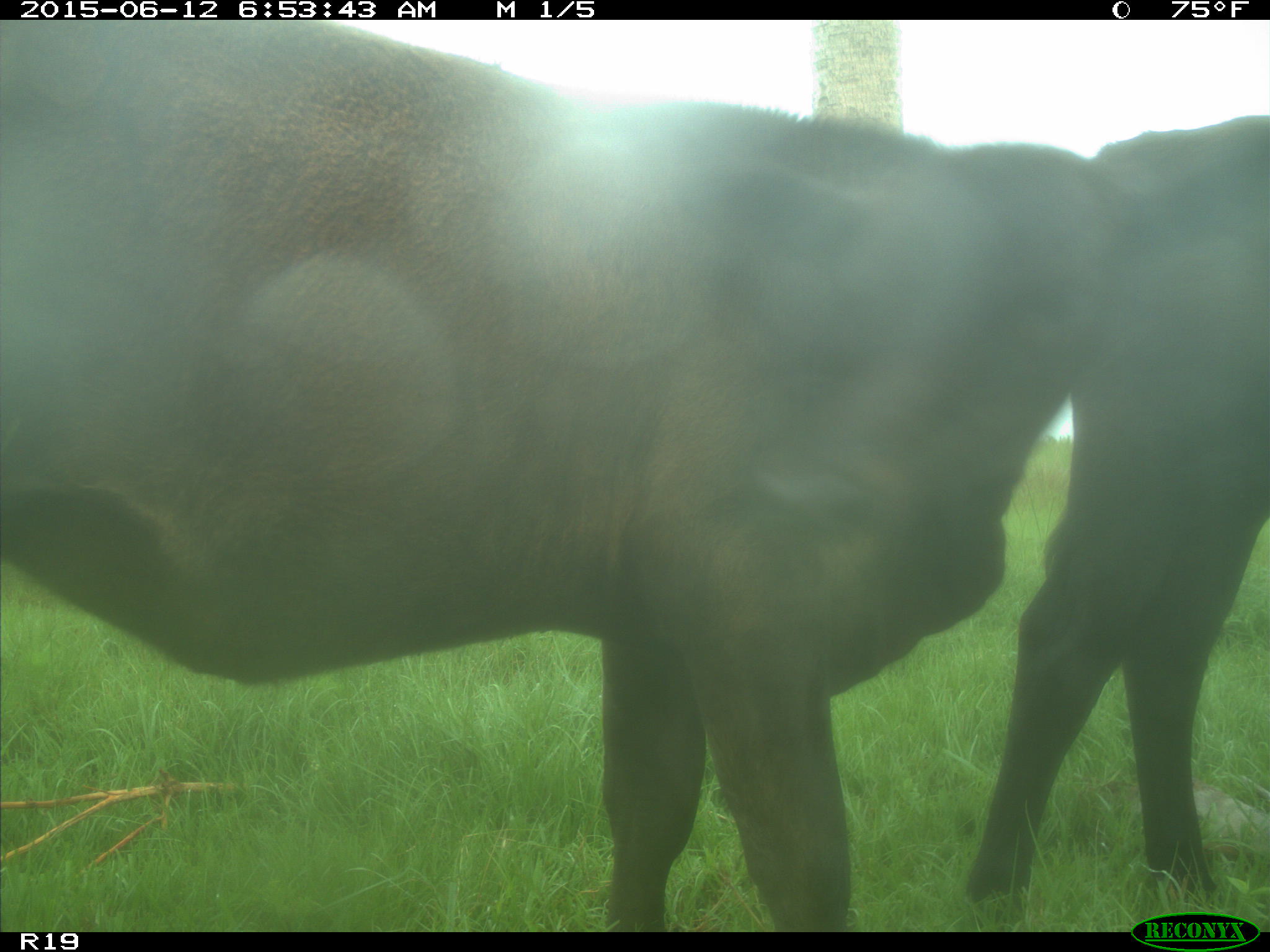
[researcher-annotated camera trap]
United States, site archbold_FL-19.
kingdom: Animalia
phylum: Chordata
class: Mammalia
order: Artiodactyla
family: Bovidae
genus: Bos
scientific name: Bos taurus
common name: domestic cow